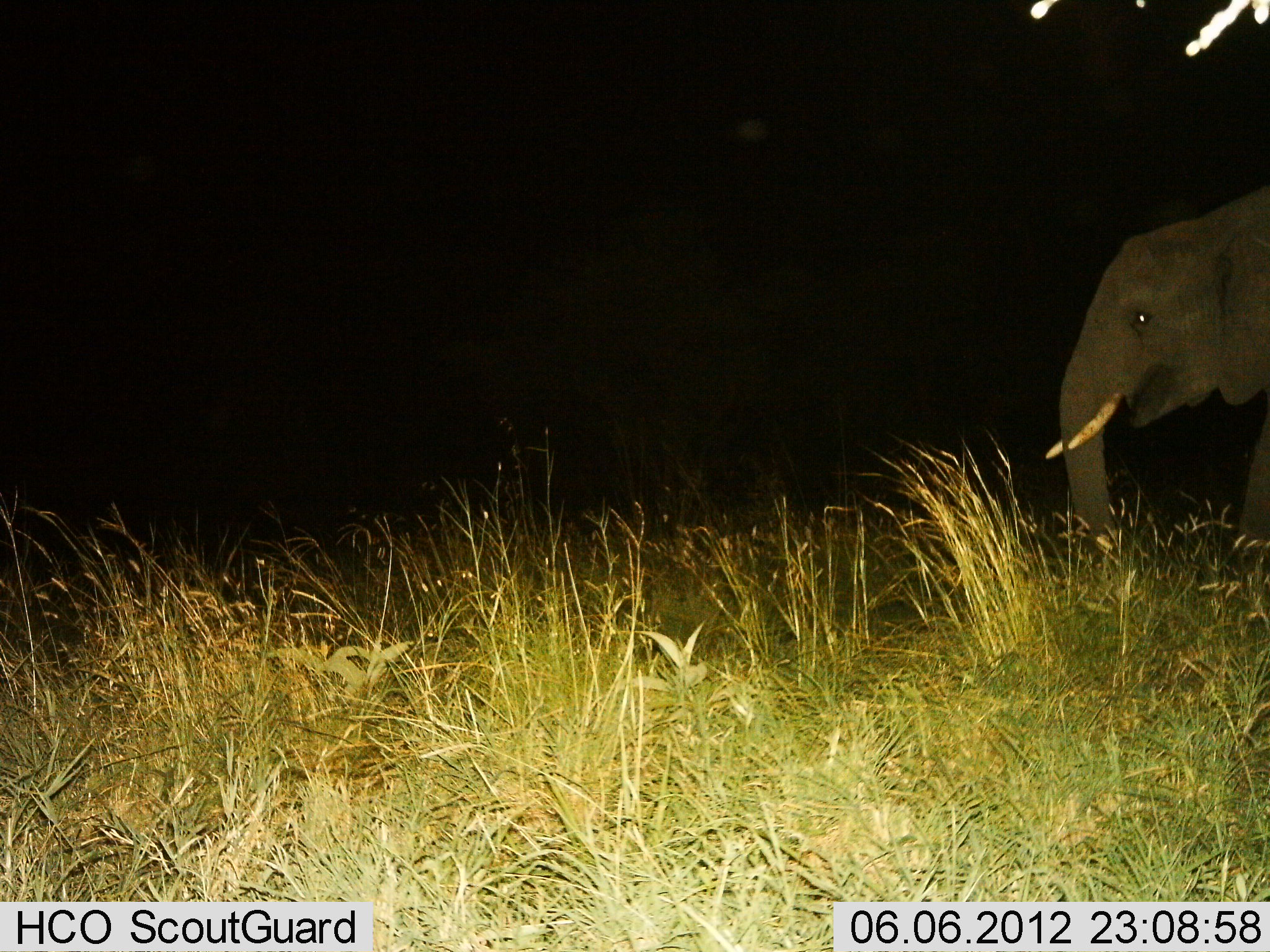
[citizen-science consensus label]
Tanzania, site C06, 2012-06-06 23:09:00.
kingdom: Animalia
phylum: Chordata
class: Mammalia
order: Proboscidea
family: Elephantidae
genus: Loxodonta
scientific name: Loxodonta africana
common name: african bush elephant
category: elephant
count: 1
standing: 40%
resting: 0%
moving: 50%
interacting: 0%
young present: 0%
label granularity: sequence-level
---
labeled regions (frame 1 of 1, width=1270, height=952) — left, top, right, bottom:
animal: 1044, 184, 1270, 559